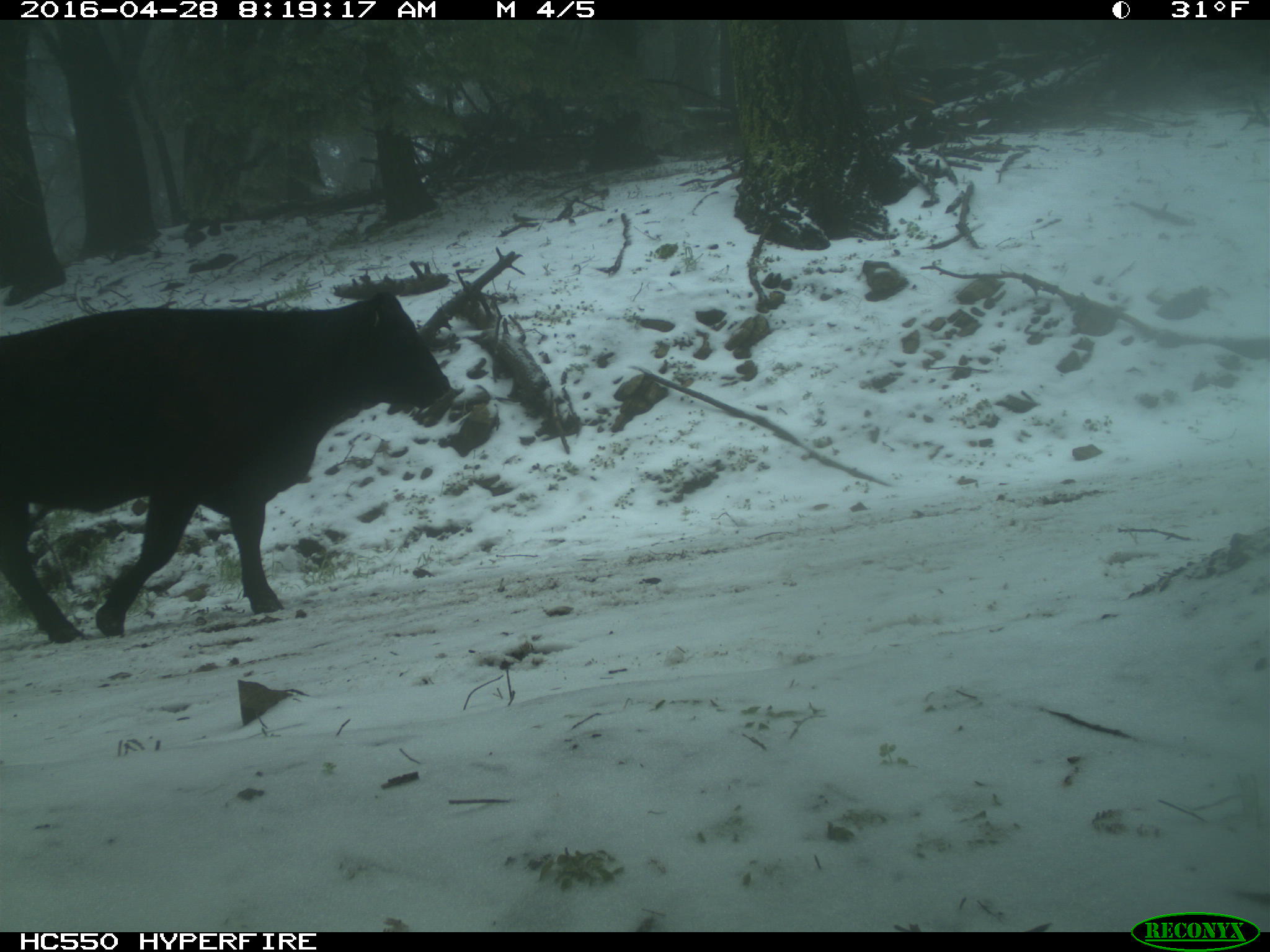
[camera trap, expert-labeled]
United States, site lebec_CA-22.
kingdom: Animalia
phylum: Chordata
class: Mammalia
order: Artiodactyla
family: Bovidae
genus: Bos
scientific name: Bos taurus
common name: domestic cow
Bos taurus (domestic cow).